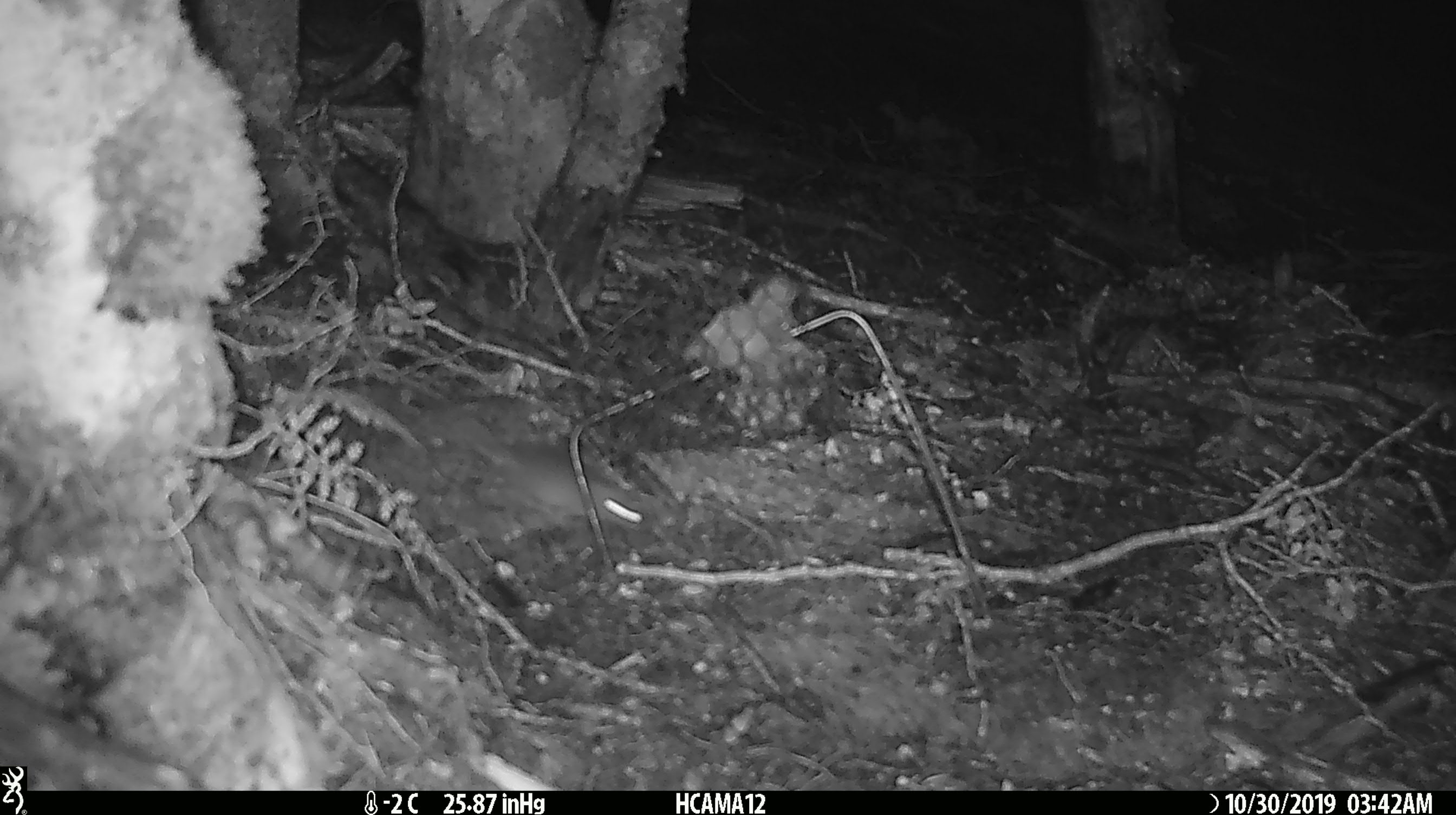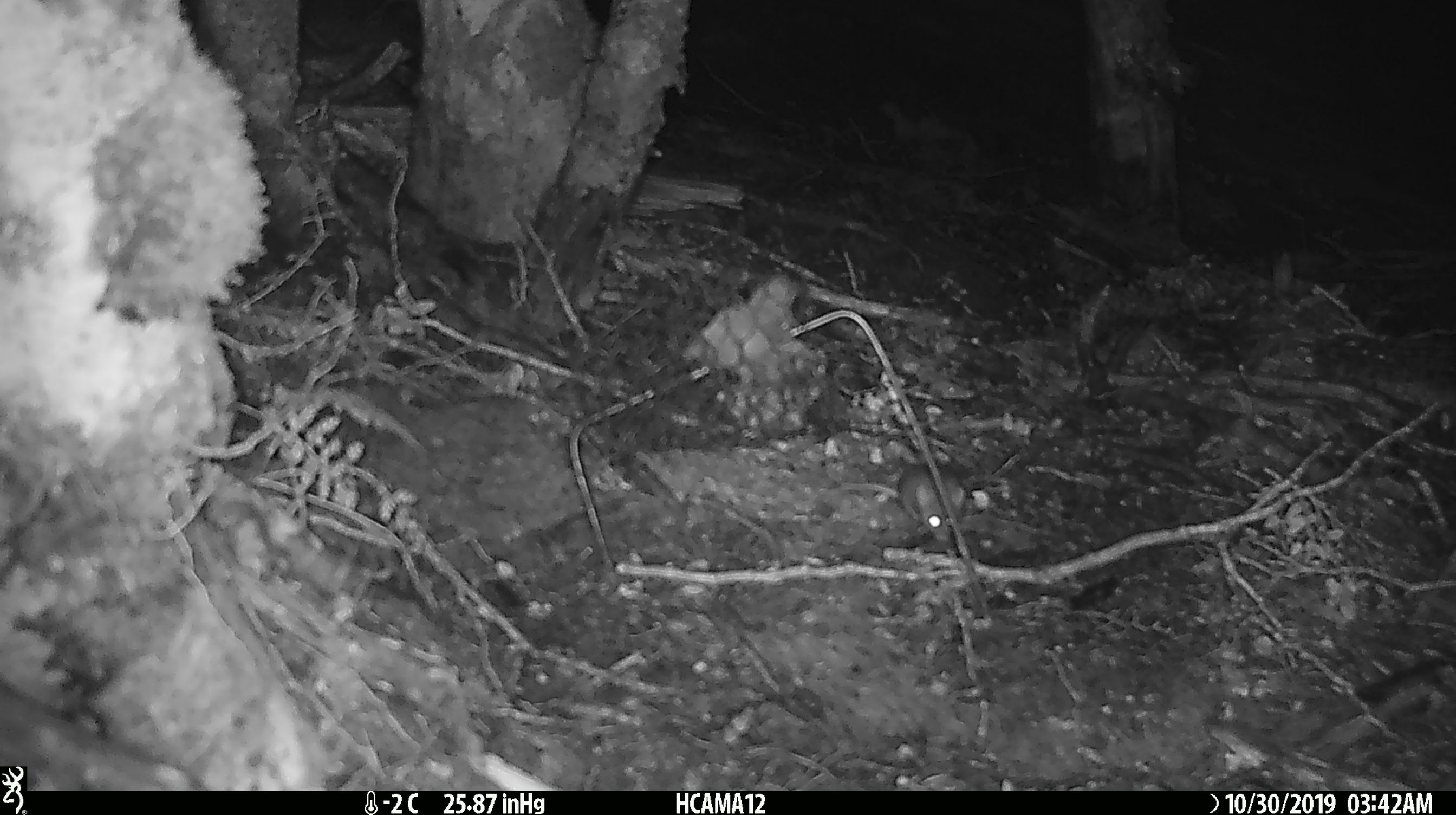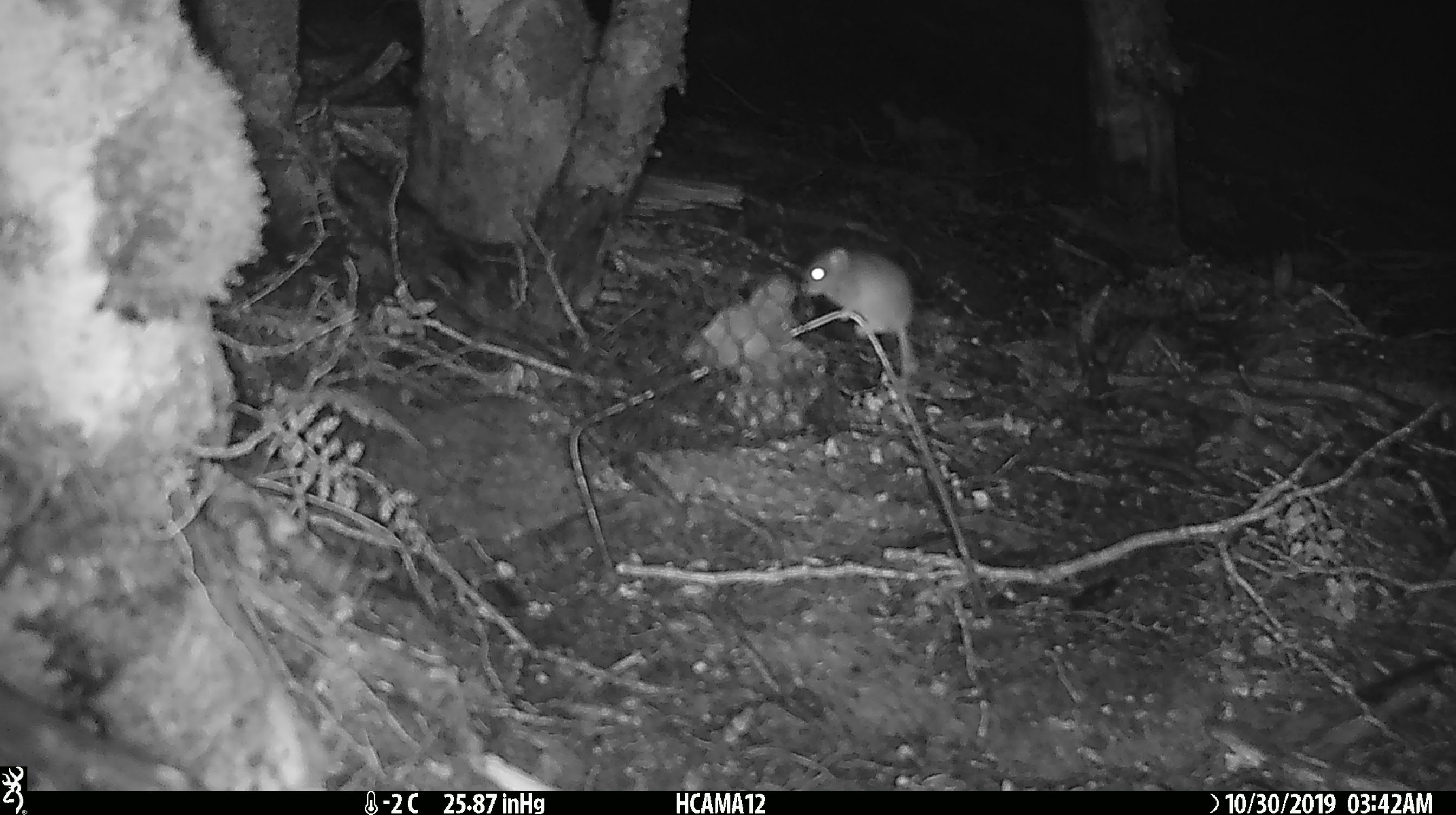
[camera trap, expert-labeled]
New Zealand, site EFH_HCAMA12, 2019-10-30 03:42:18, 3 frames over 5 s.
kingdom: Animalia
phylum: Chordata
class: Mammalia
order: Rodentia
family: Muridae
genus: Mus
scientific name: Mus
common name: mouse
Mouse (Mus).